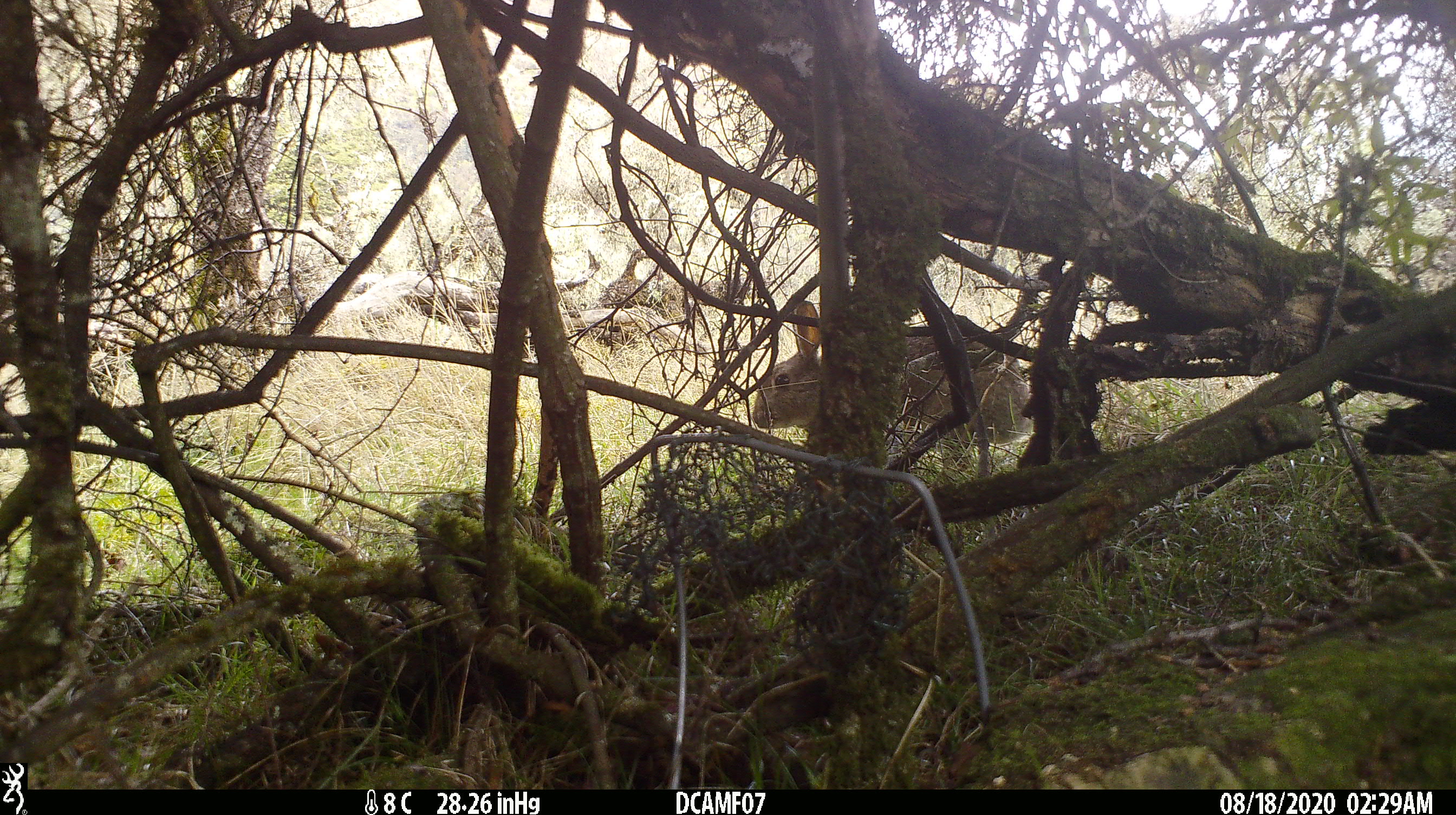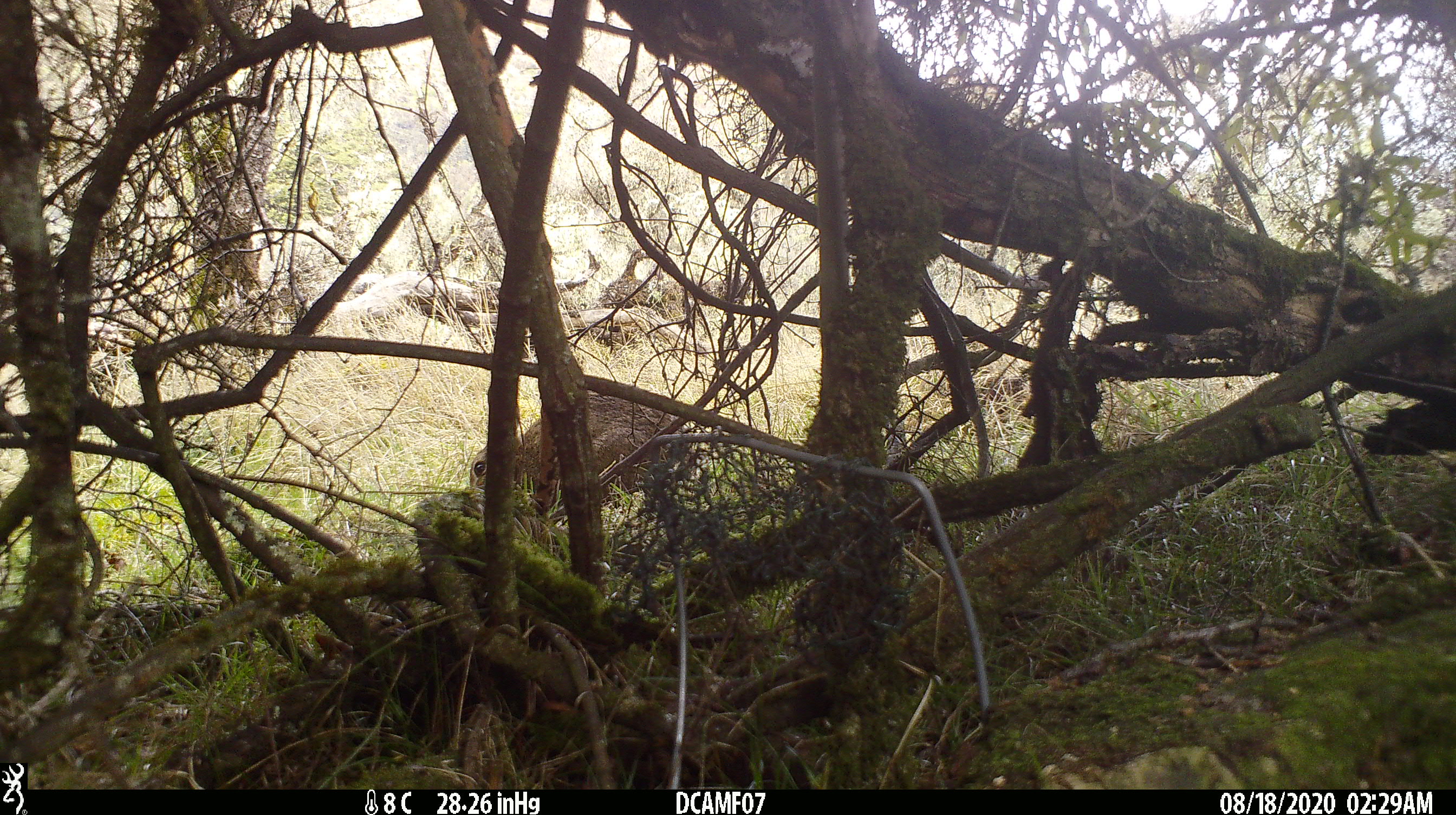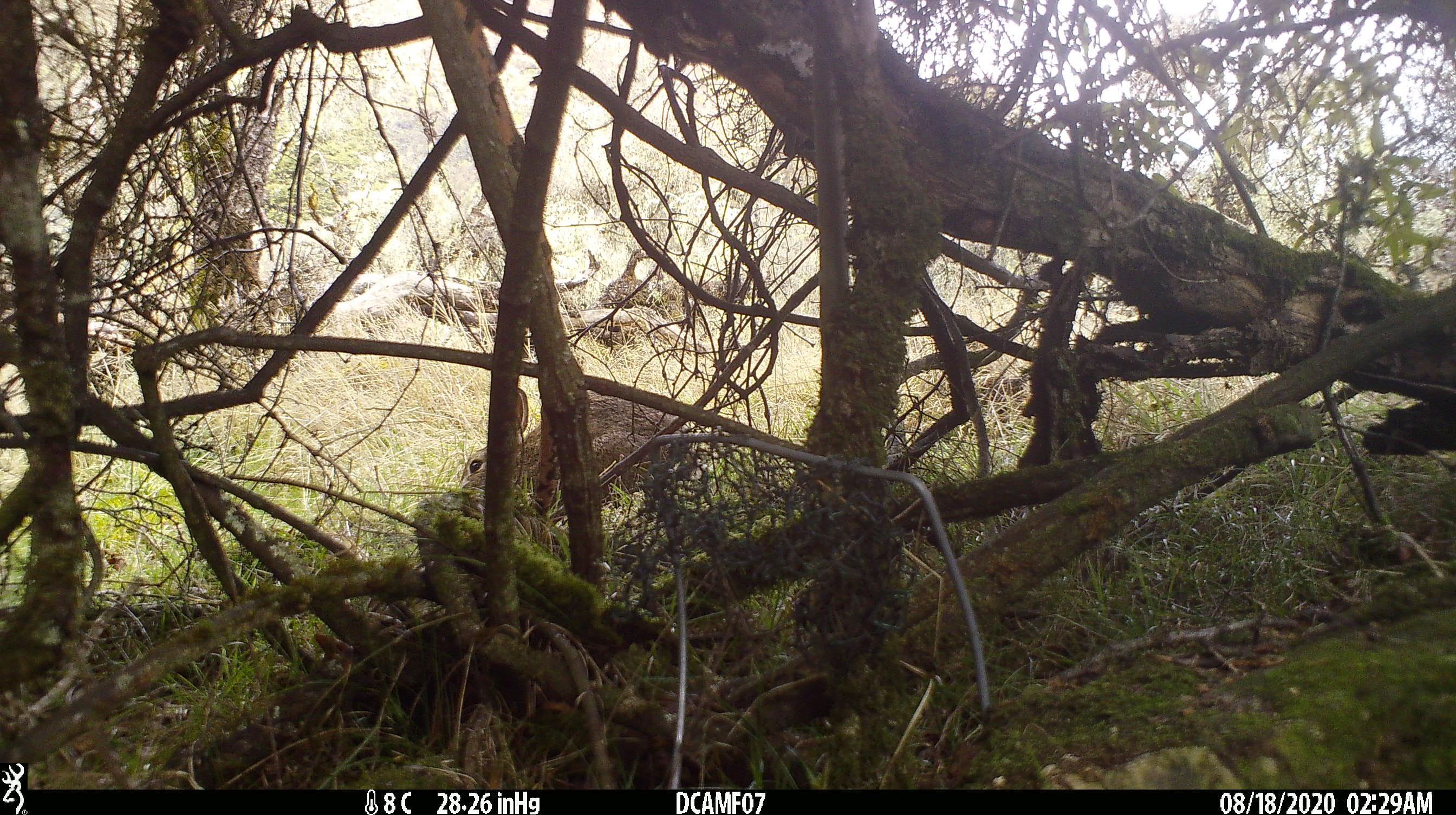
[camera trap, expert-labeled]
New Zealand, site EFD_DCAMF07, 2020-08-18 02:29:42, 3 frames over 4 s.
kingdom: Animalia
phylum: Chordata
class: Mammalia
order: Lagomorpha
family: Leporidae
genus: Oryctolagus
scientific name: Oryctolagus cuniculus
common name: european rabbit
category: rabbit